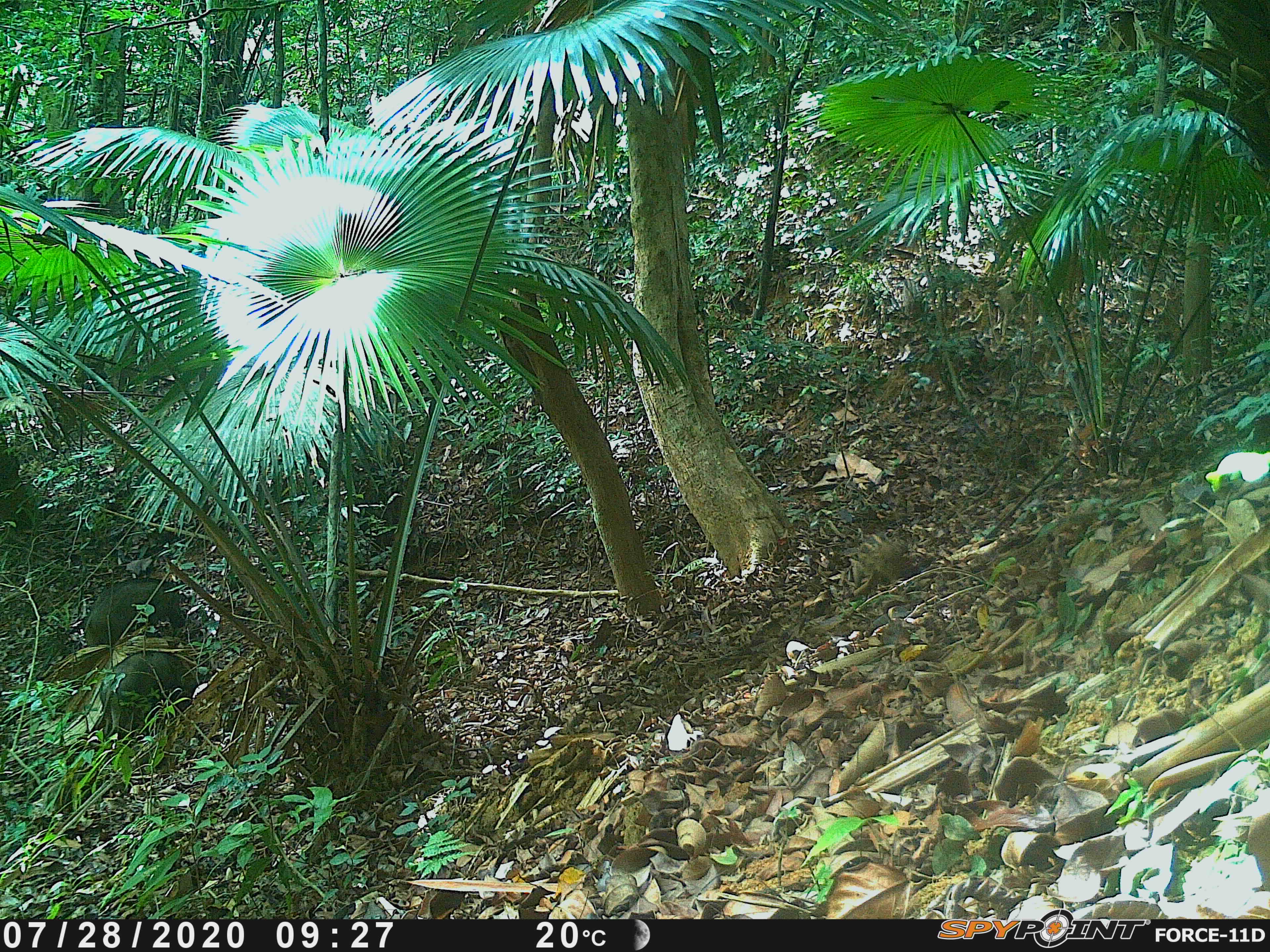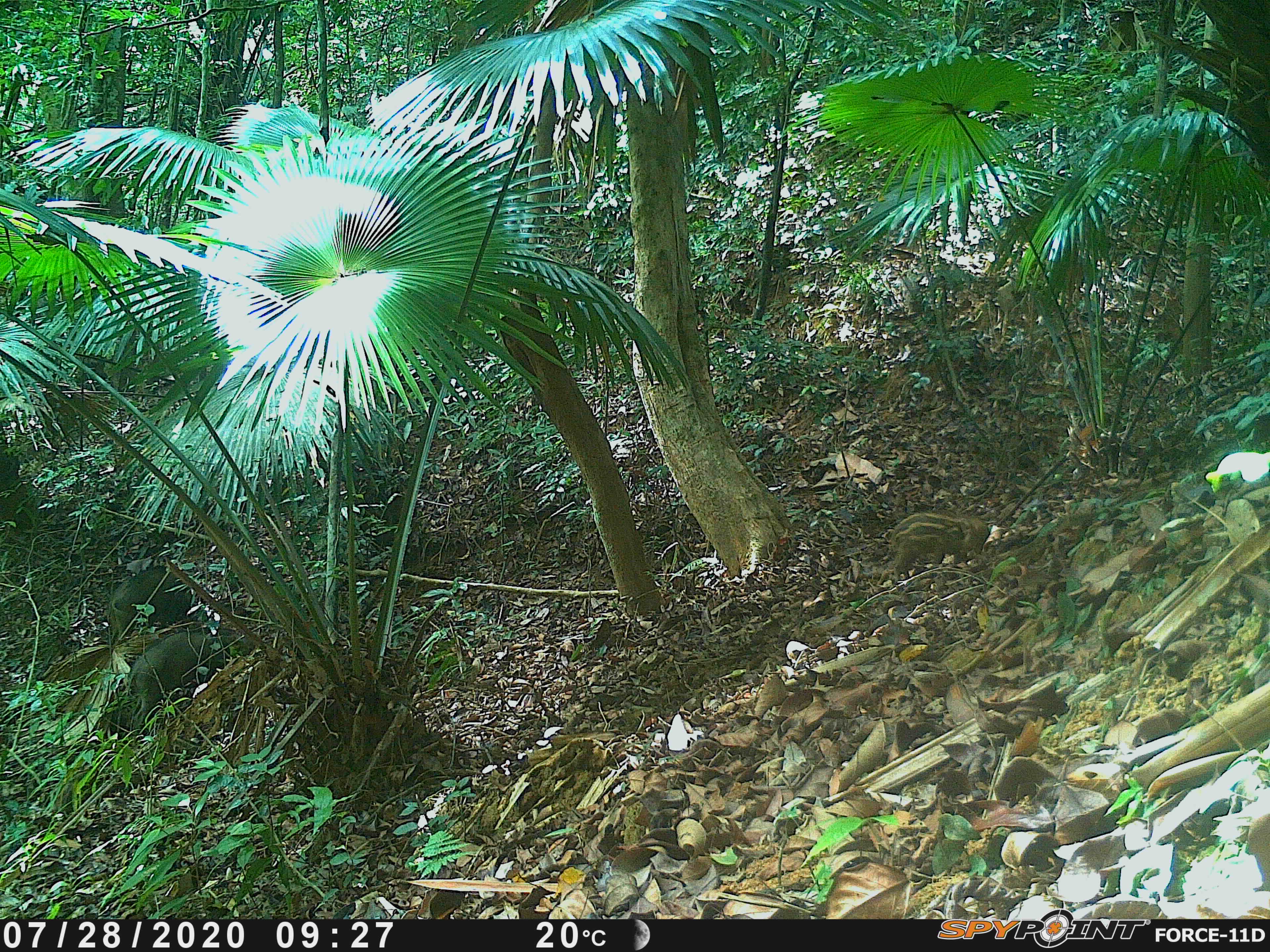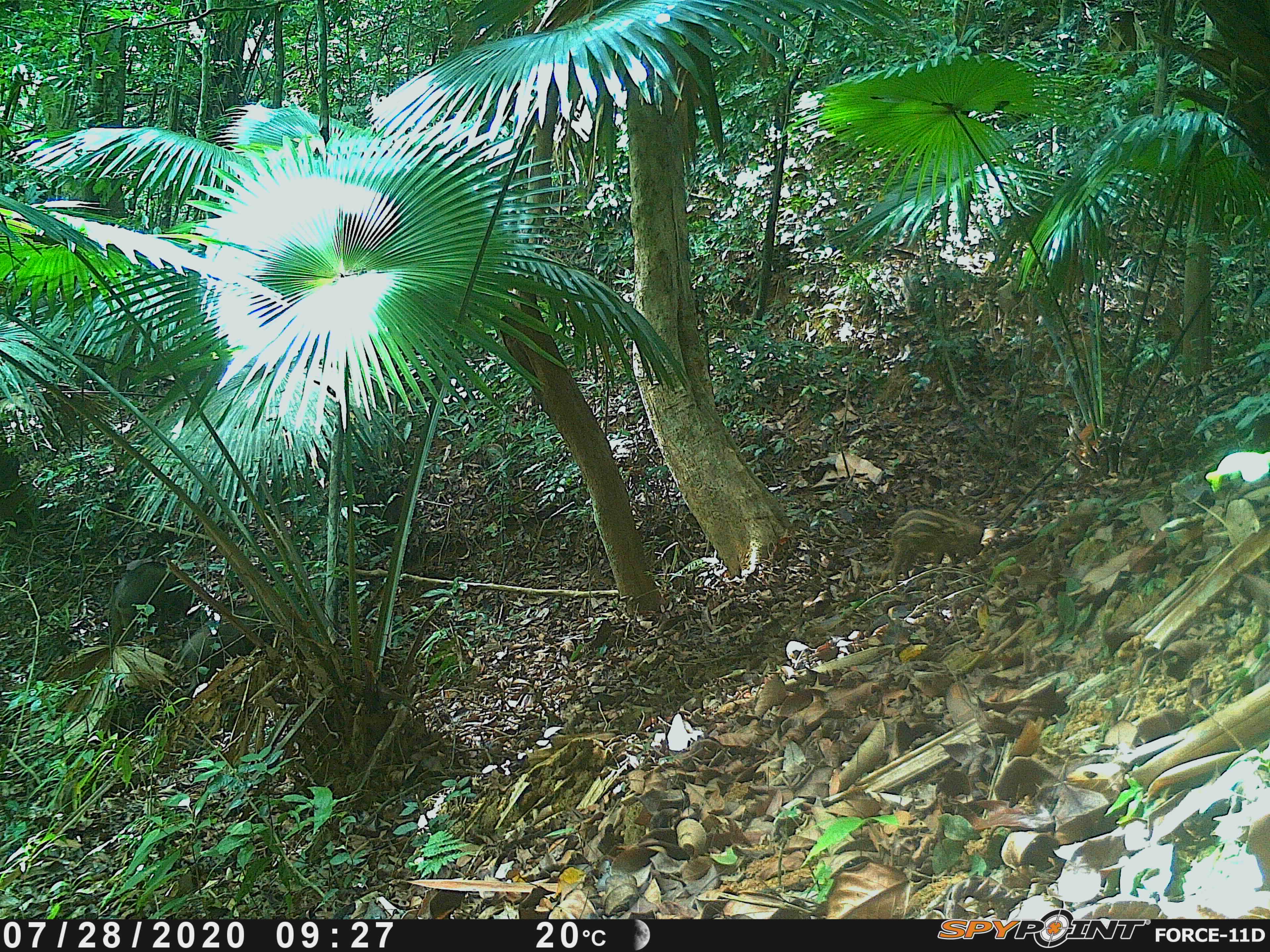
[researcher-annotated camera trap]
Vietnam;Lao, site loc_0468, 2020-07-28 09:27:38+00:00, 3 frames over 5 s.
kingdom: Animalia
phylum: Chordata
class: Mammalia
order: Artiodactyla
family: Suidae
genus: Sus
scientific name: Sus scrofa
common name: eurasian wild pig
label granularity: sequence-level